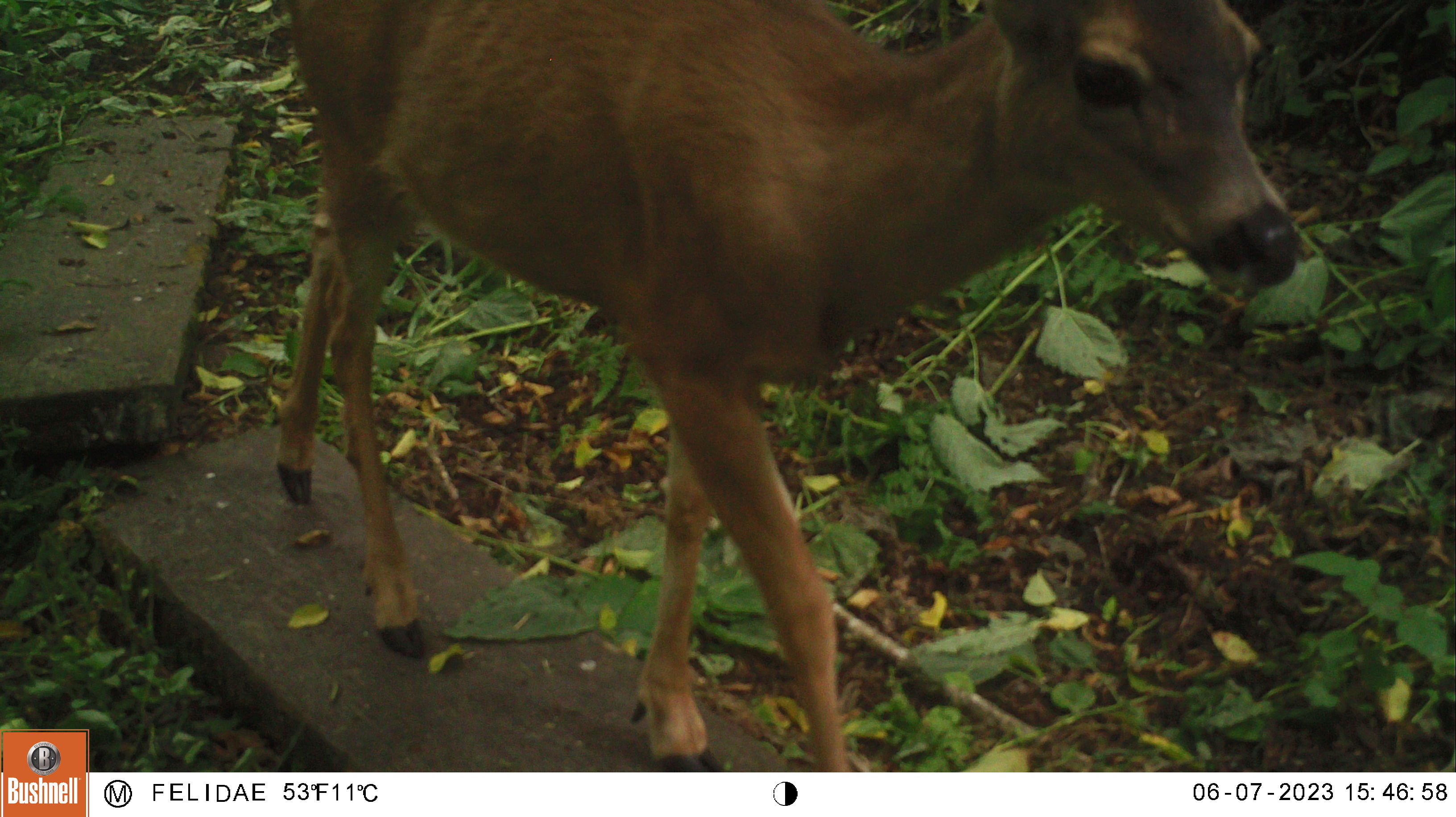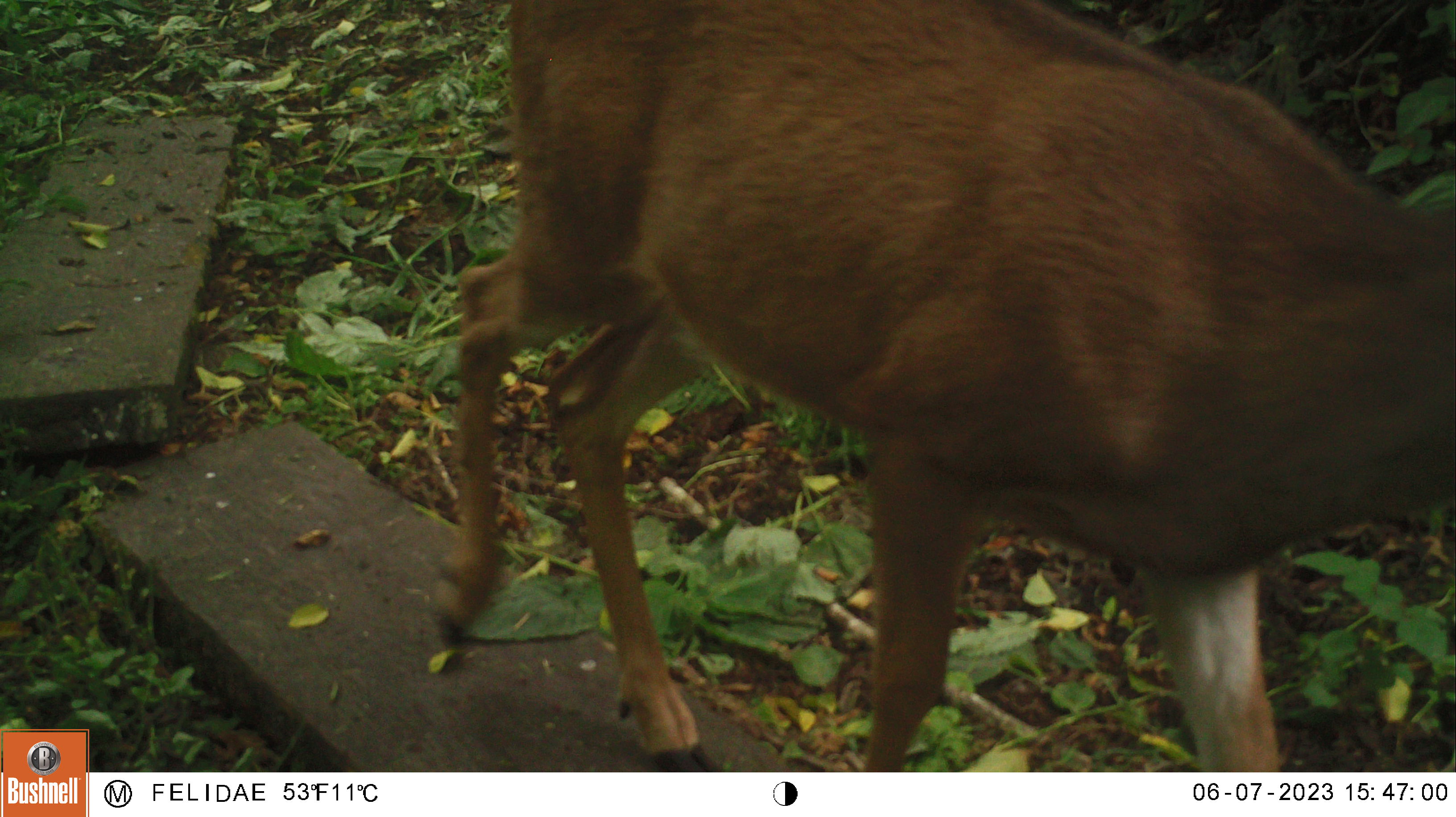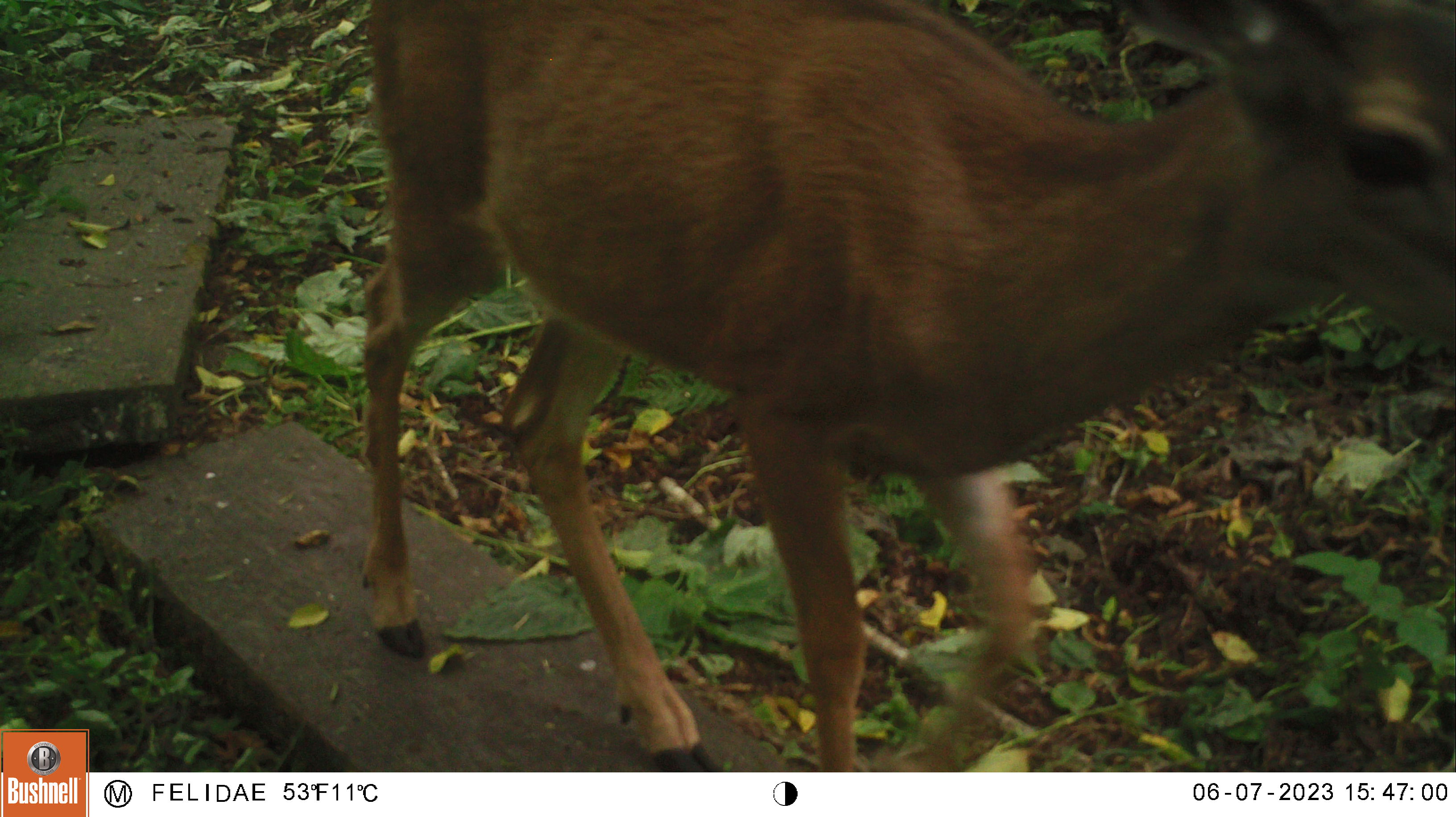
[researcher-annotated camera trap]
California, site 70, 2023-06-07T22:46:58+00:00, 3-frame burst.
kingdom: Animalia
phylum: Chordata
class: Mammalia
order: Artiodactyla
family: Cervidae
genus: Odocoileus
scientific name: Odocoileus hemionus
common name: mule deer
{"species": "mule deer (Odocoileus hemionus)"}